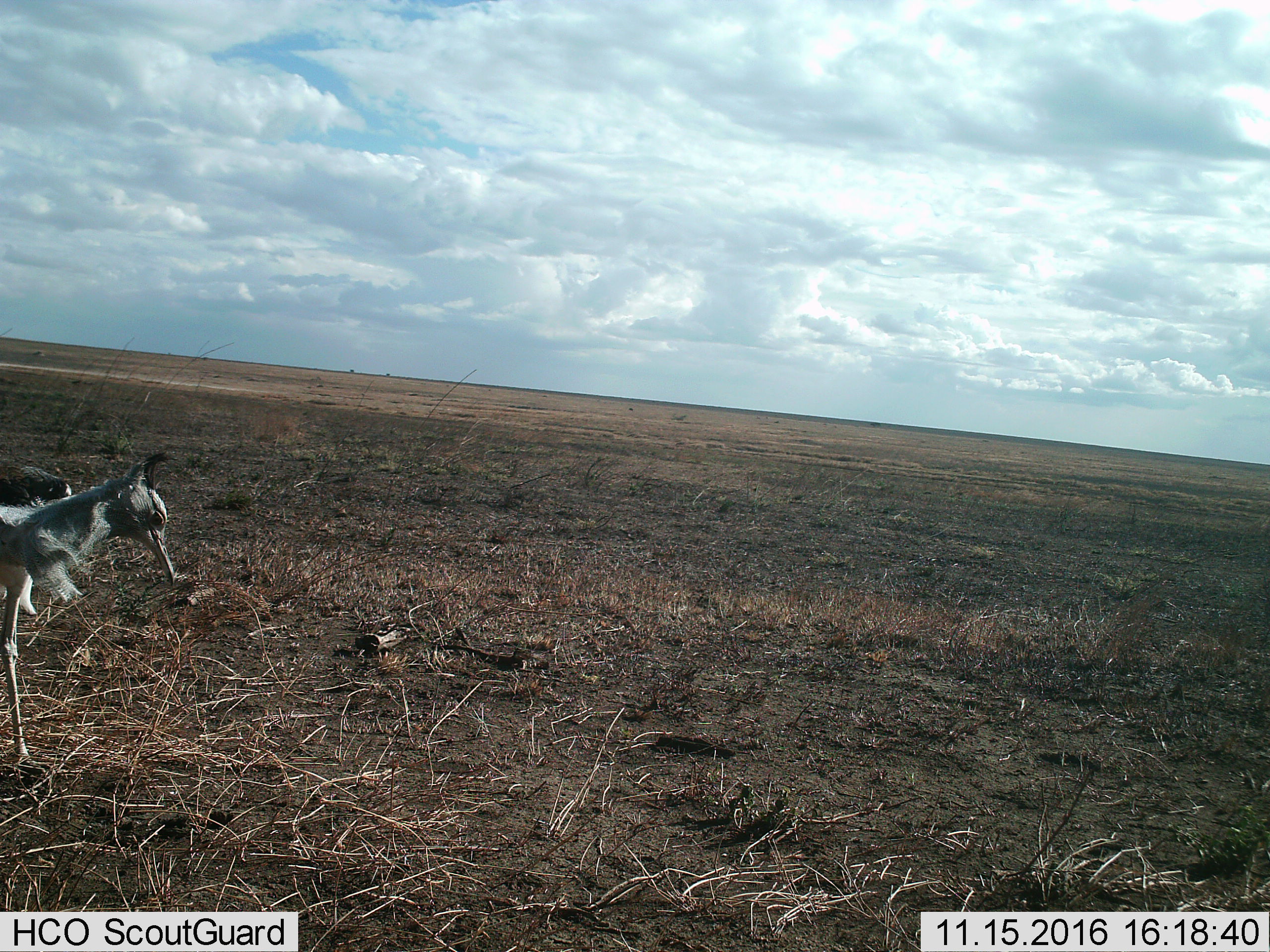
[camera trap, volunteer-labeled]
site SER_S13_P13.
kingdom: Animalia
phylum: Chordata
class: Aves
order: Otidiformes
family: Otididae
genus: Ardeotis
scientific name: Ardeotis kori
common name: kori bustard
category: bustardkori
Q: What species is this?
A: Bustardkori (kori bustard) (Ardeotis kori).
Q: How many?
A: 1.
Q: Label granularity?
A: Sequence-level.